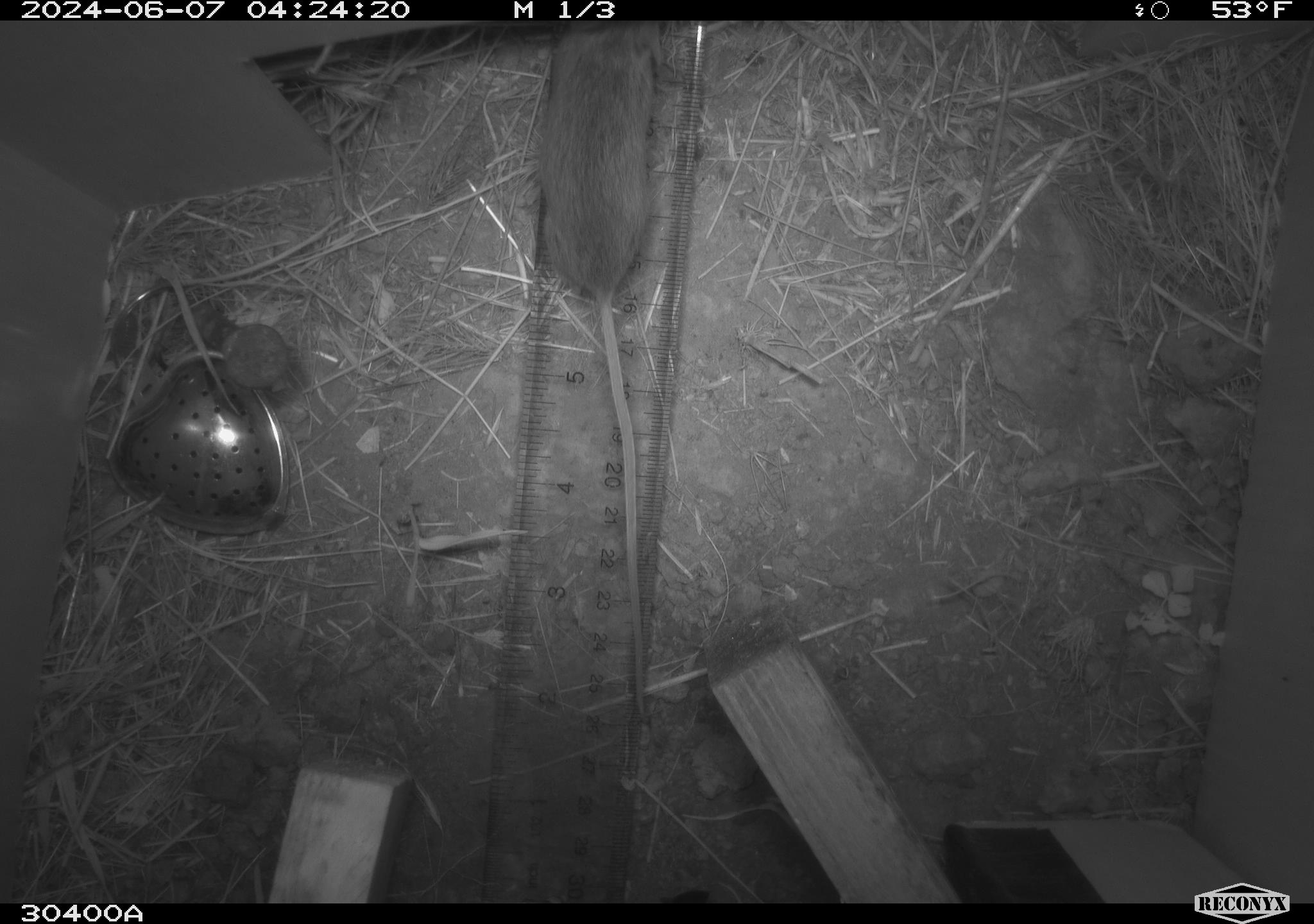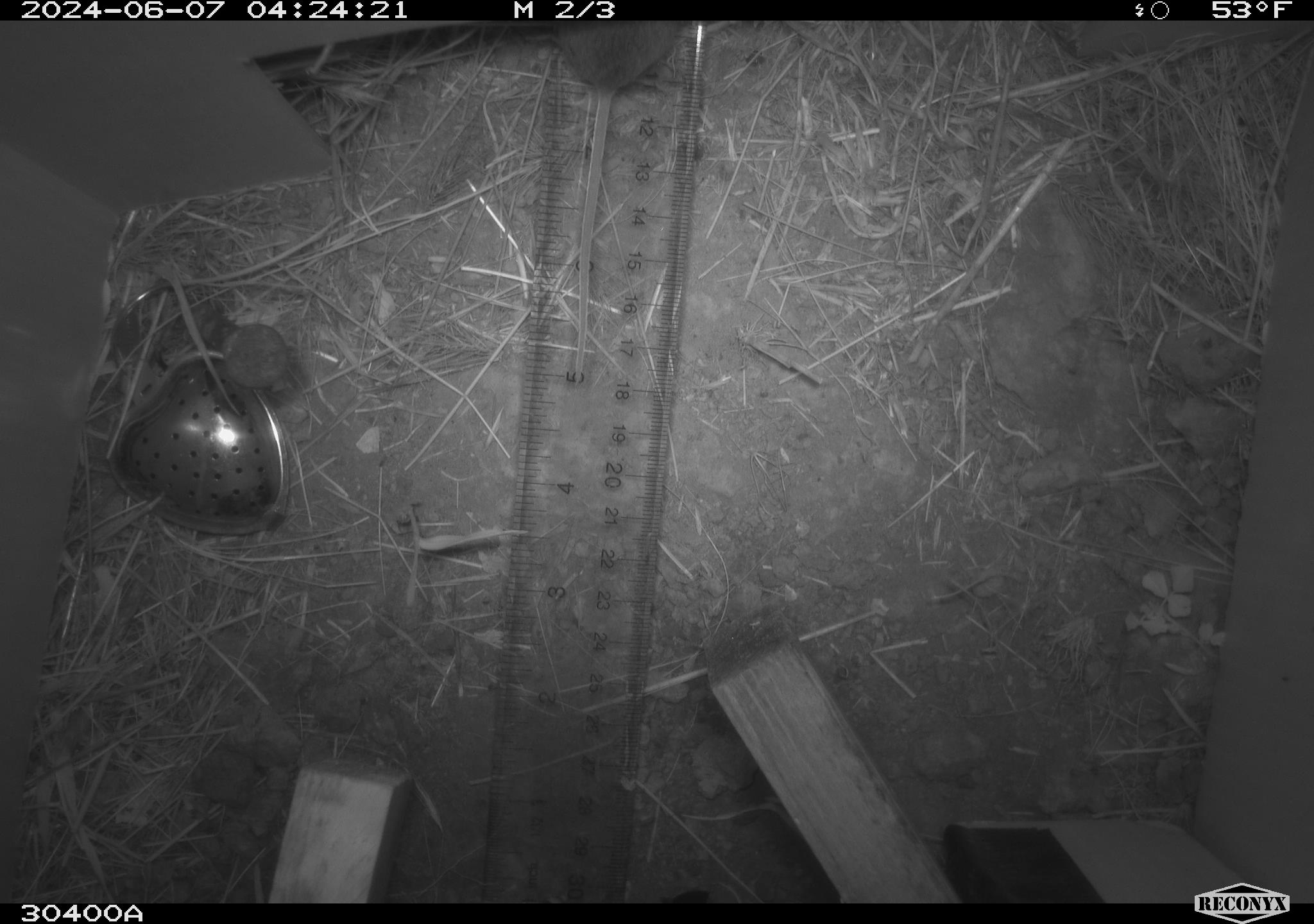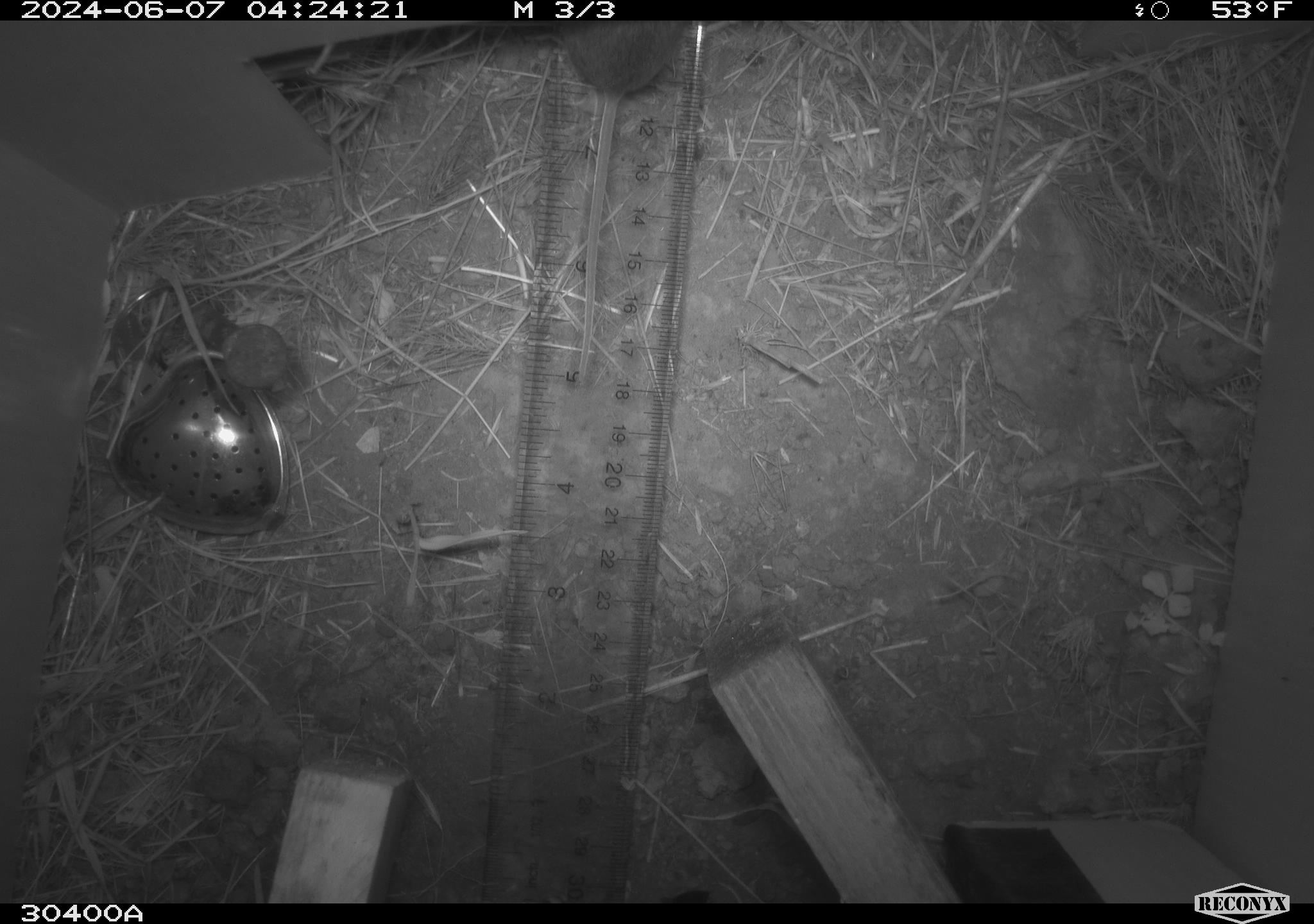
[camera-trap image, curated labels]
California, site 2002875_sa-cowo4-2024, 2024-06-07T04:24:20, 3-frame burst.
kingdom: Animalia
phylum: Chordata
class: Mammalia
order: Rodentia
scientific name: Rodentia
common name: rodent